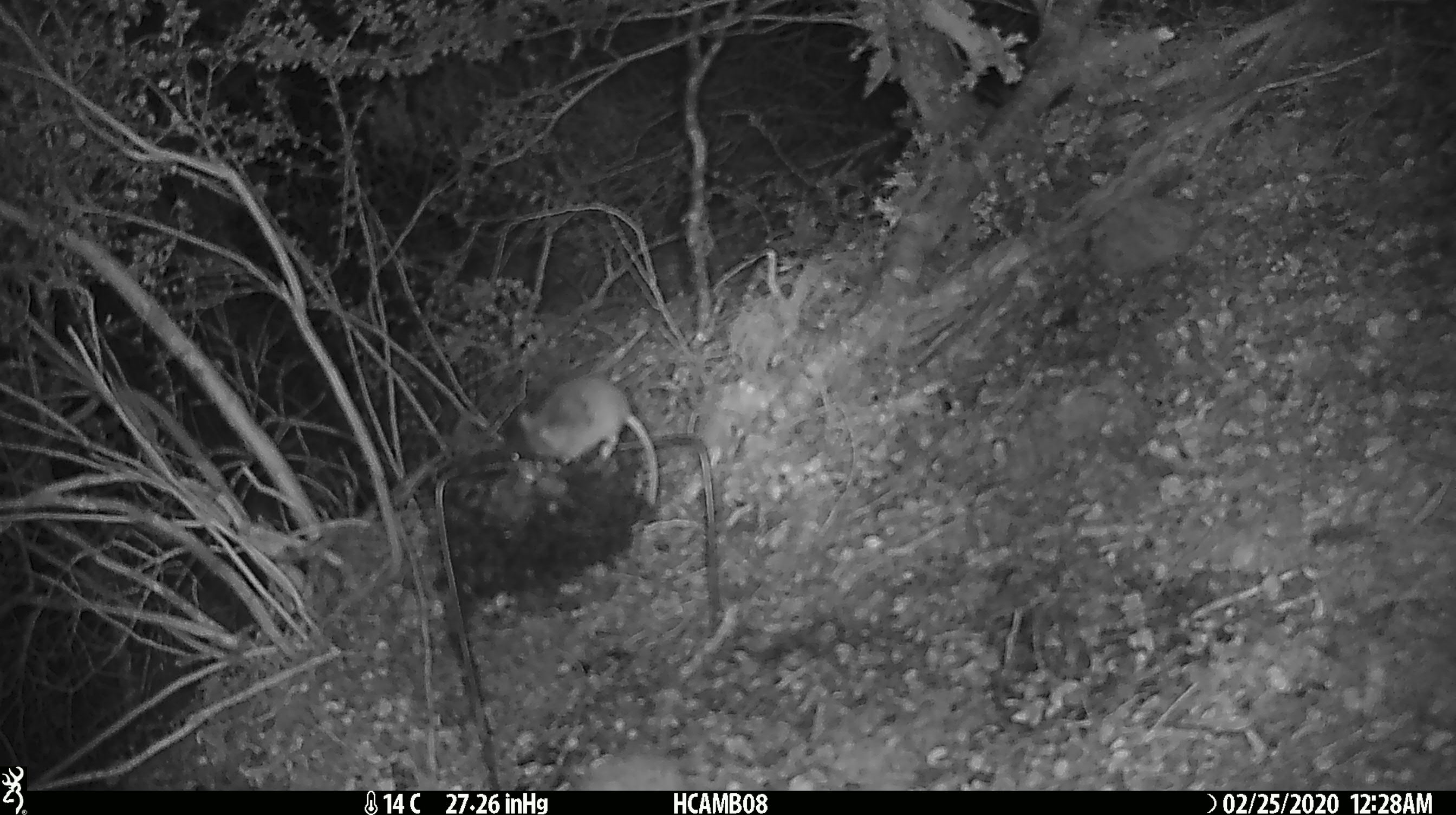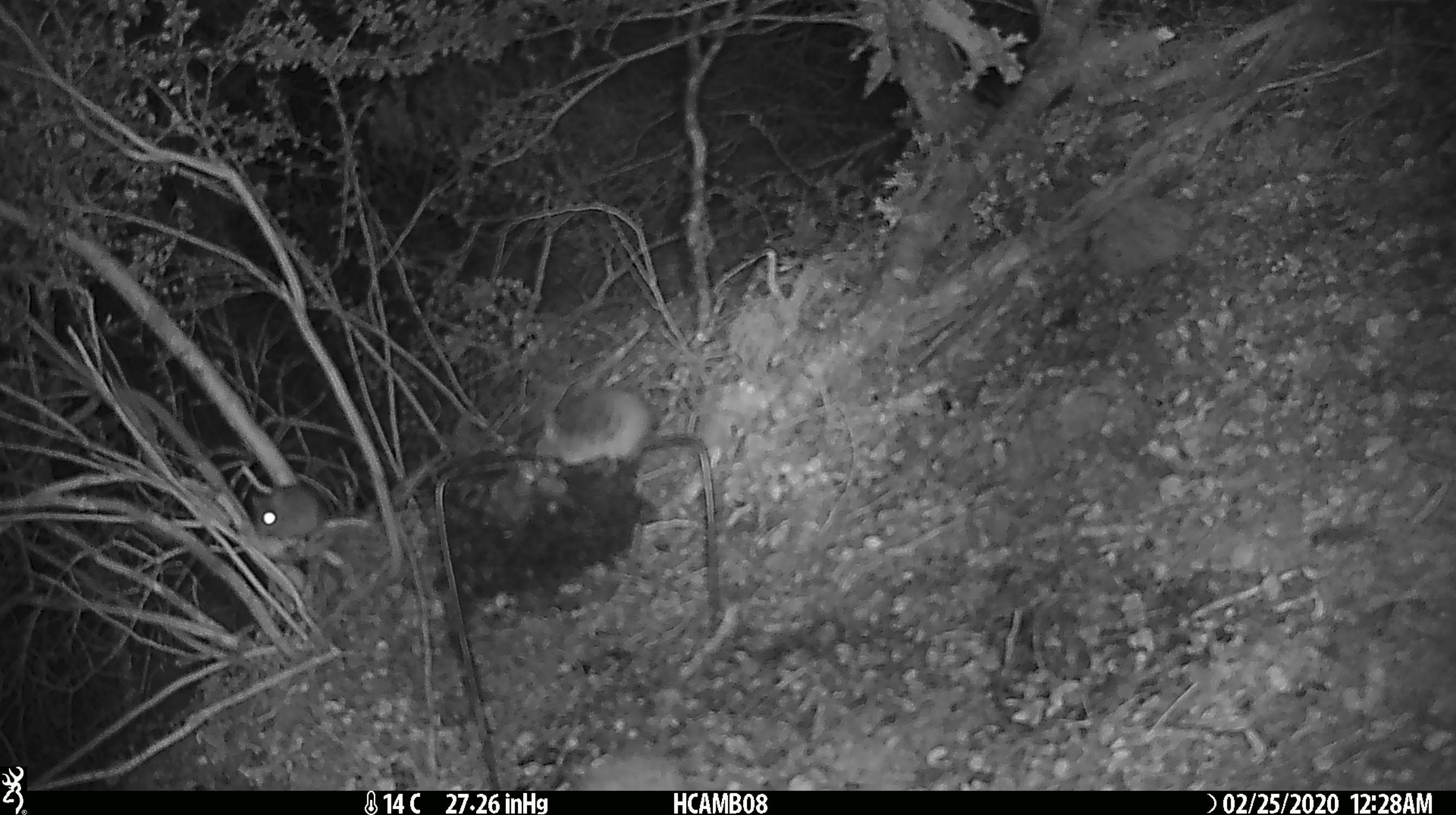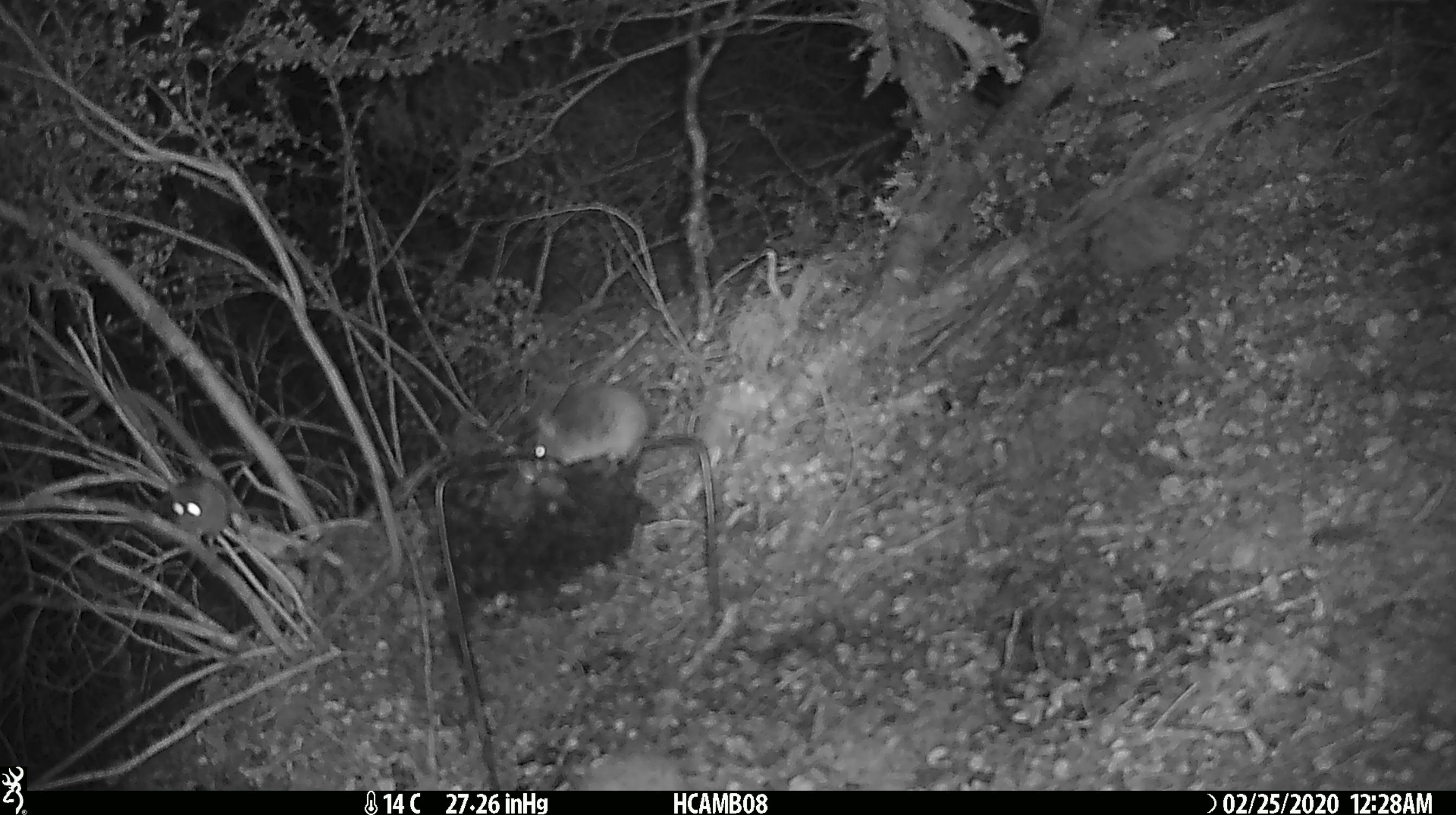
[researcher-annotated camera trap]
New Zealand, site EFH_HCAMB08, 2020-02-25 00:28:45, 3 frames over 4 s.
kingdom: Animalia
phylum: Chordata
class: Mammalia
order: Rodentia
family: Muridae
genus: Mus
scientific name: Mus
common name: mouse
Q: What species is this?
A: Mouse (Mus).